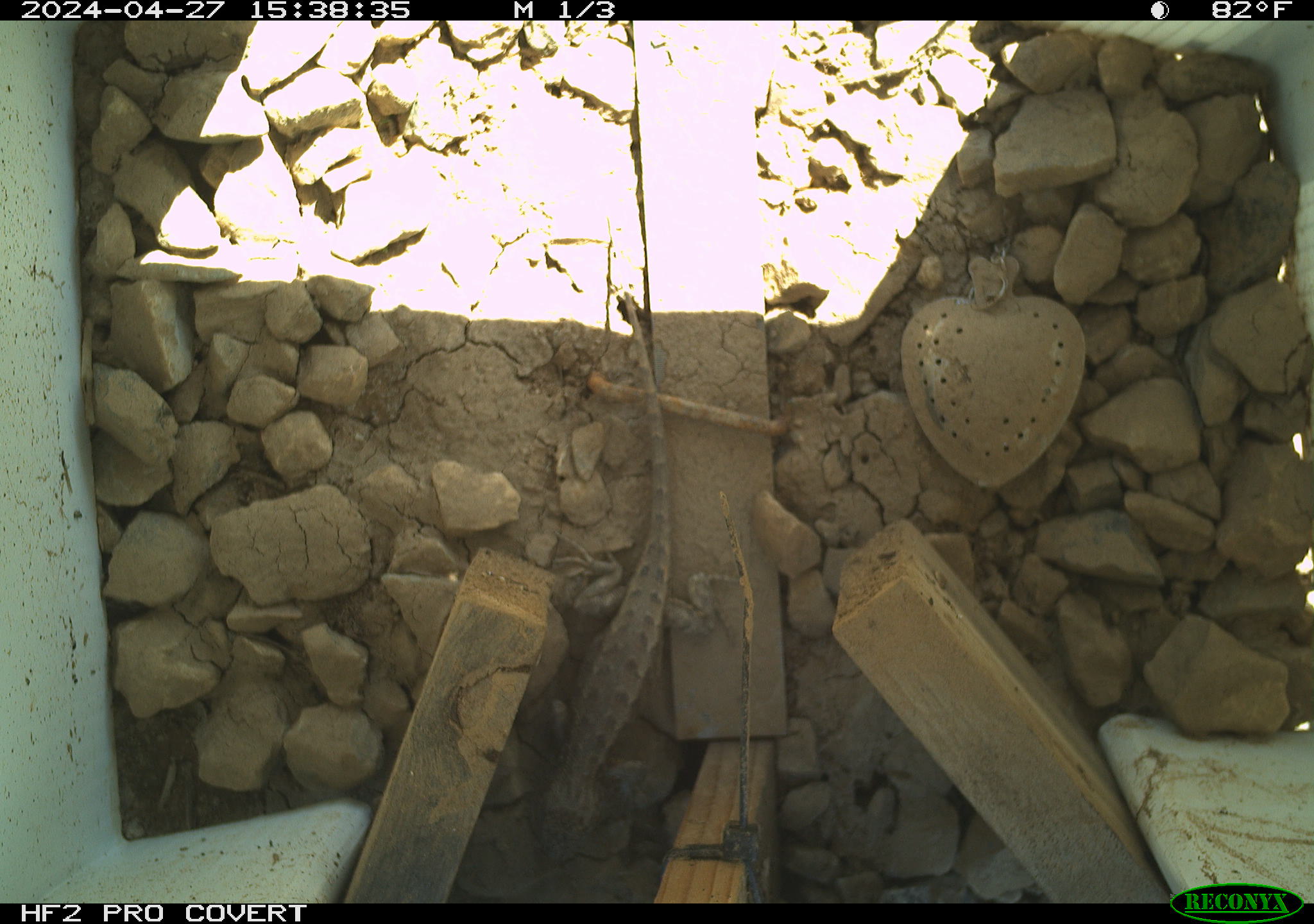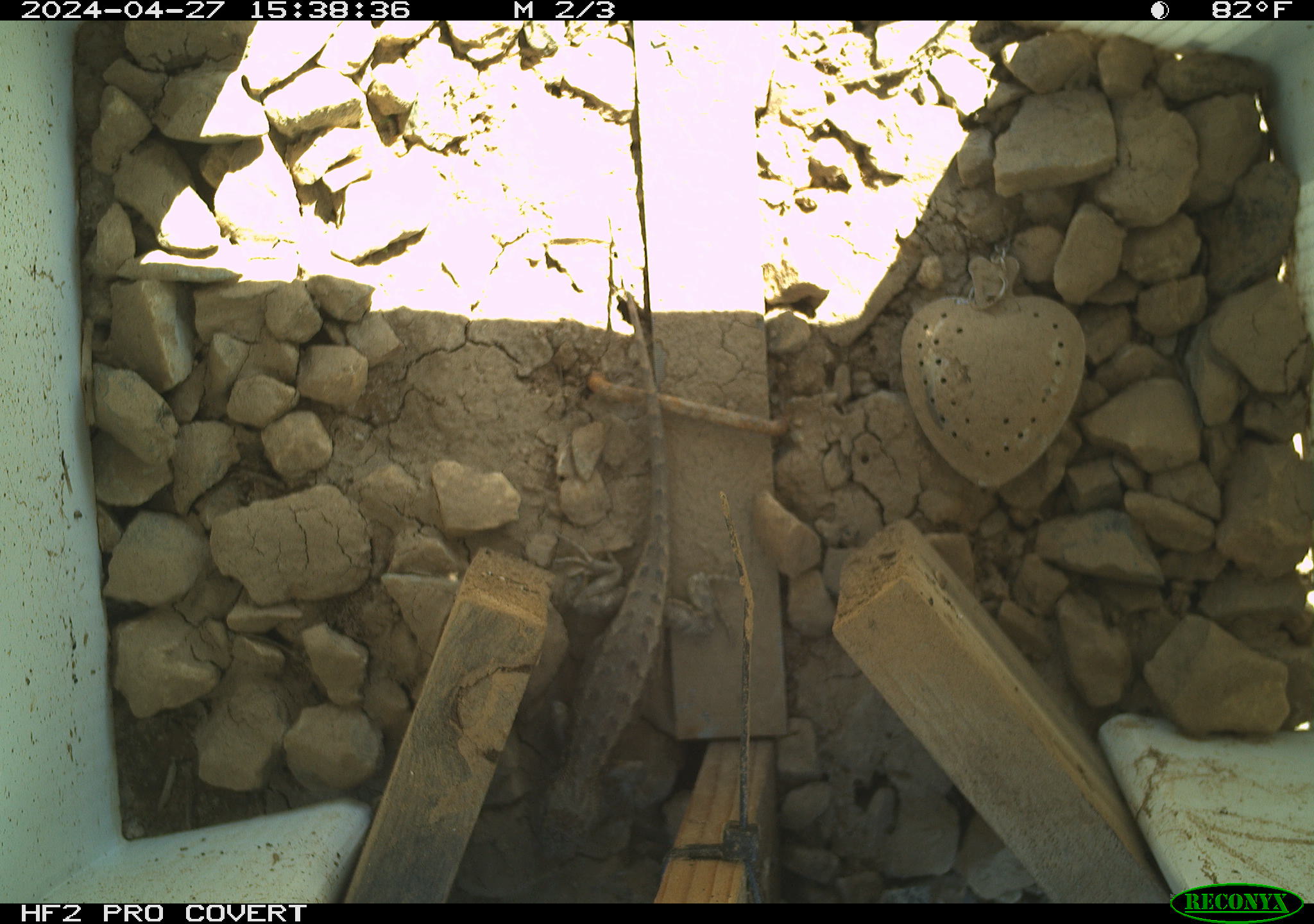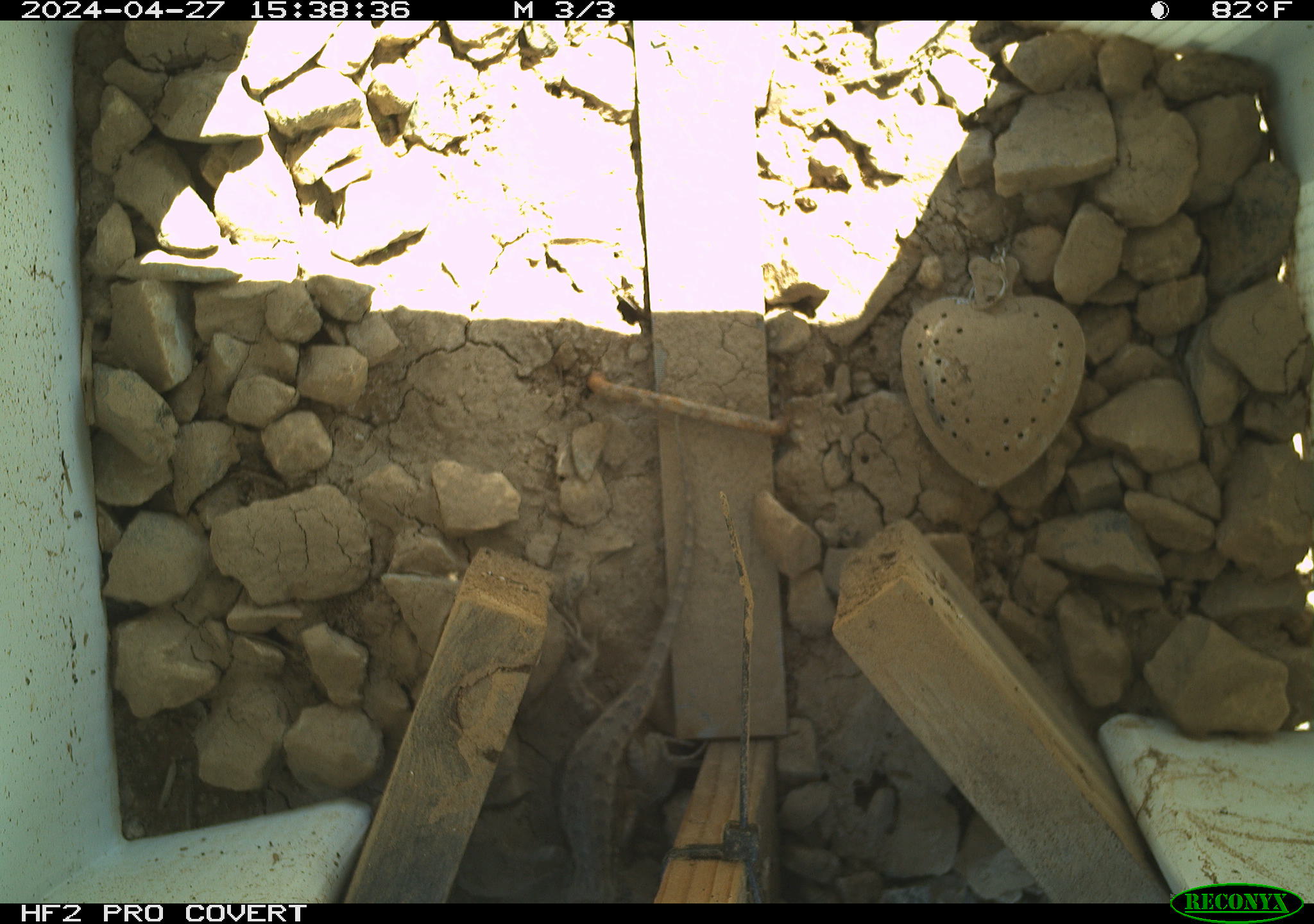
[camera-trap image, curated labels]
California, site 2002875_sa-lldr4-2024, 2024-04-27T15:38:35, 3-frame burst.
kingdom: Animalia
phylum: Chordata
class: Reptilia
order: Squamata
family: Phrynosomatidae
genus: Sceloporus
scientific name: Sceloporus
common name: spiny lizards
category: sceloporus species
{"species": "sceloporus species (spiny lizards) (Sceloporus)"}